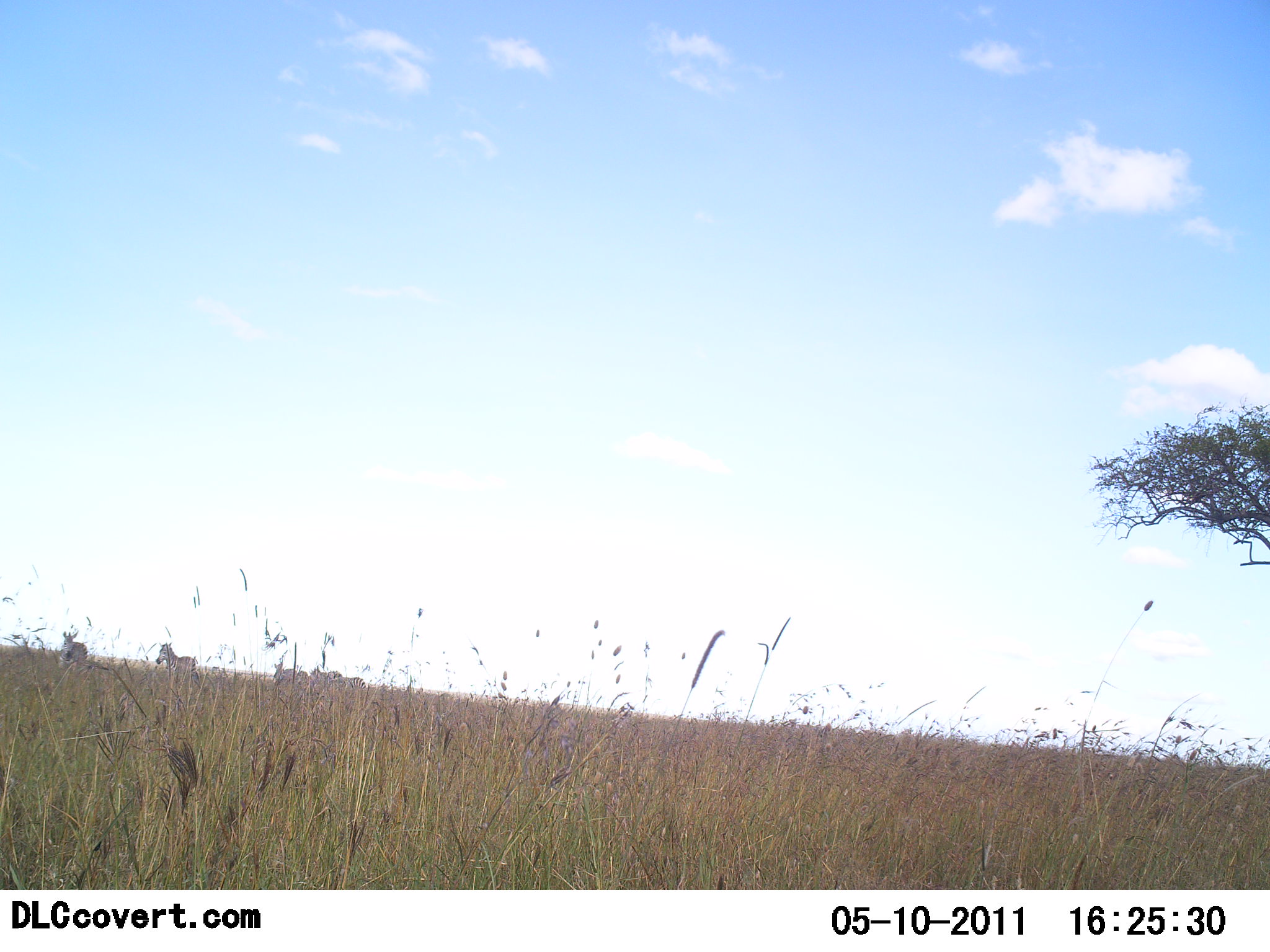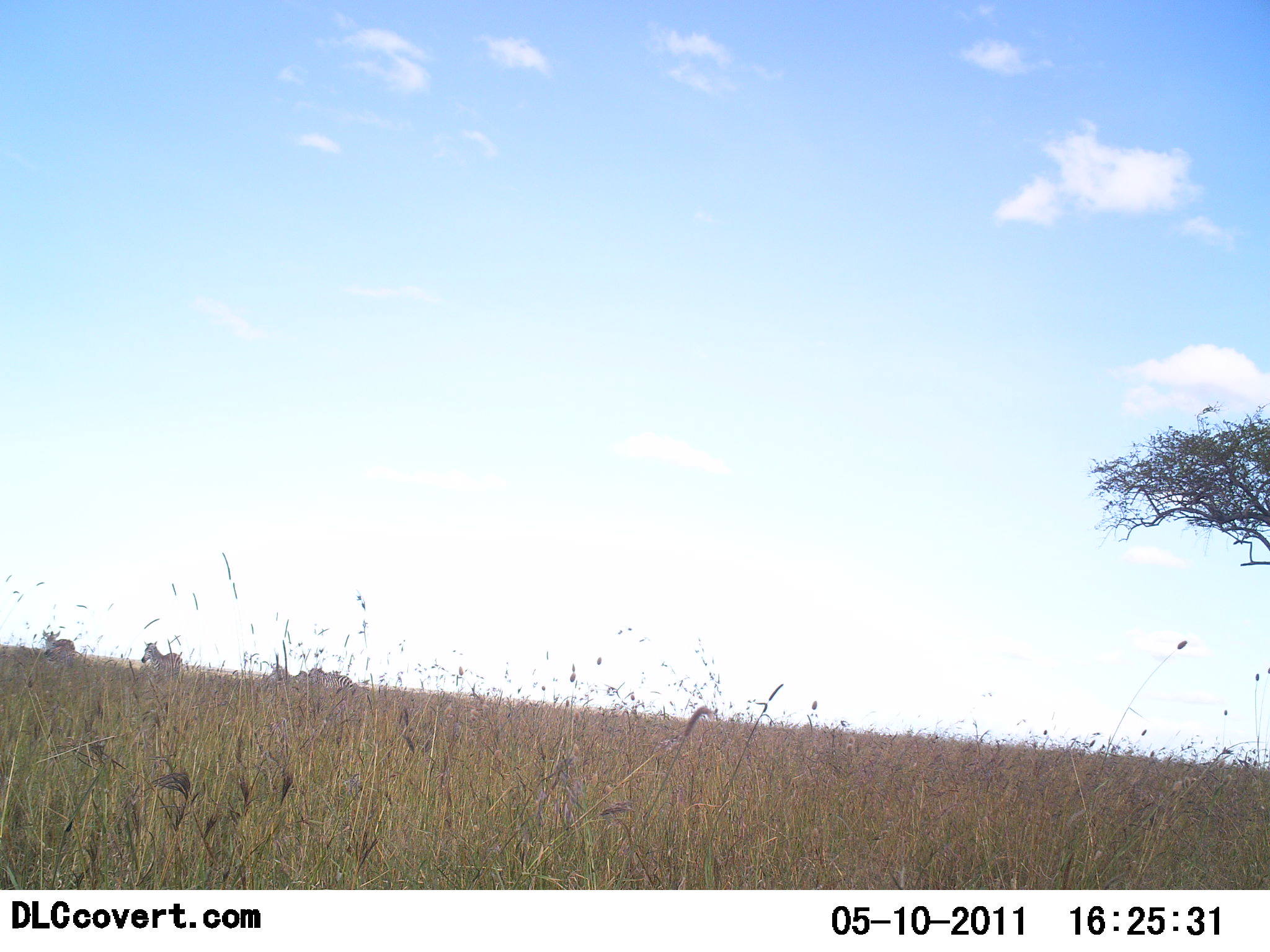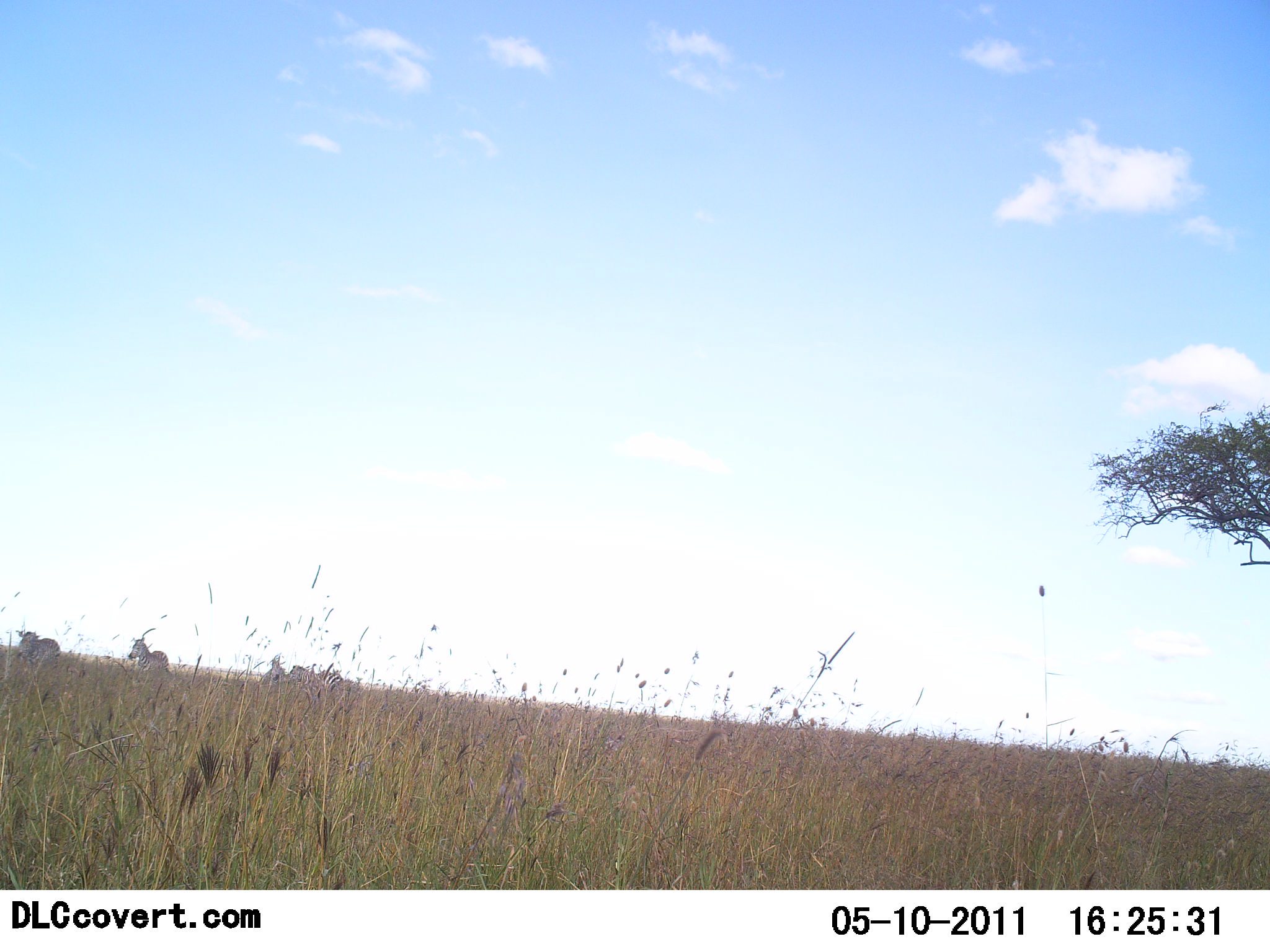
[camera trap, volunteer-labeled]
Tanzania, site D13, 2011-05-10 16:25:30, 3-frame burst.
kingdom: Animalia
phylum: Chordata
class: Mammalia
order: Perissodactyla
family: Equidae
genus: Equus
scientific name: Equus quagga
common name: plains zebra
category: zebra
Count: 4.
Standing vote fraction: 12%.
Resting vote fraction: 0%.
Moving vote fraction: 100%.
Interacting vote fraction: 0%.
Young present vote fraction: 0%.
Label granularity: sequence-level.